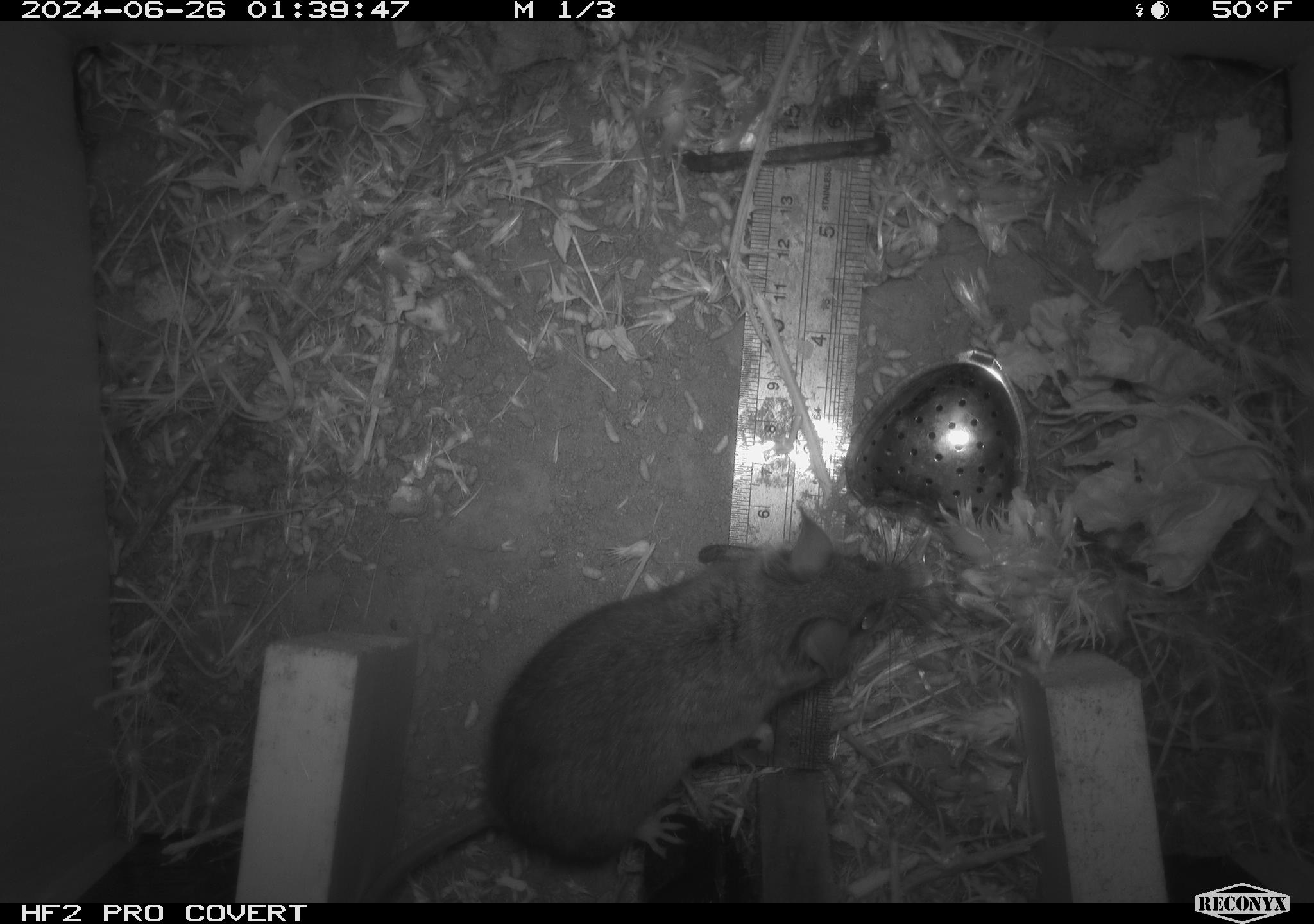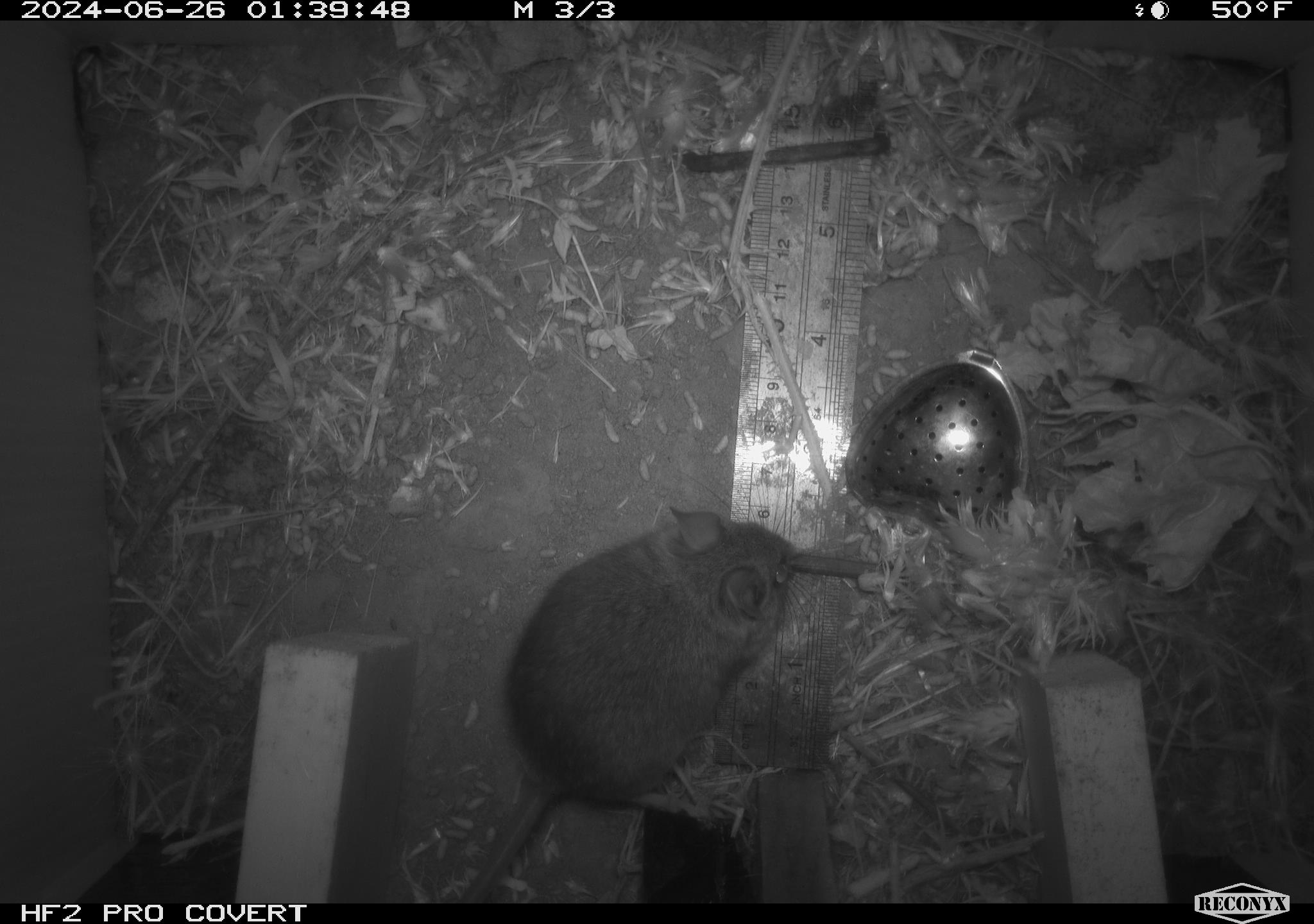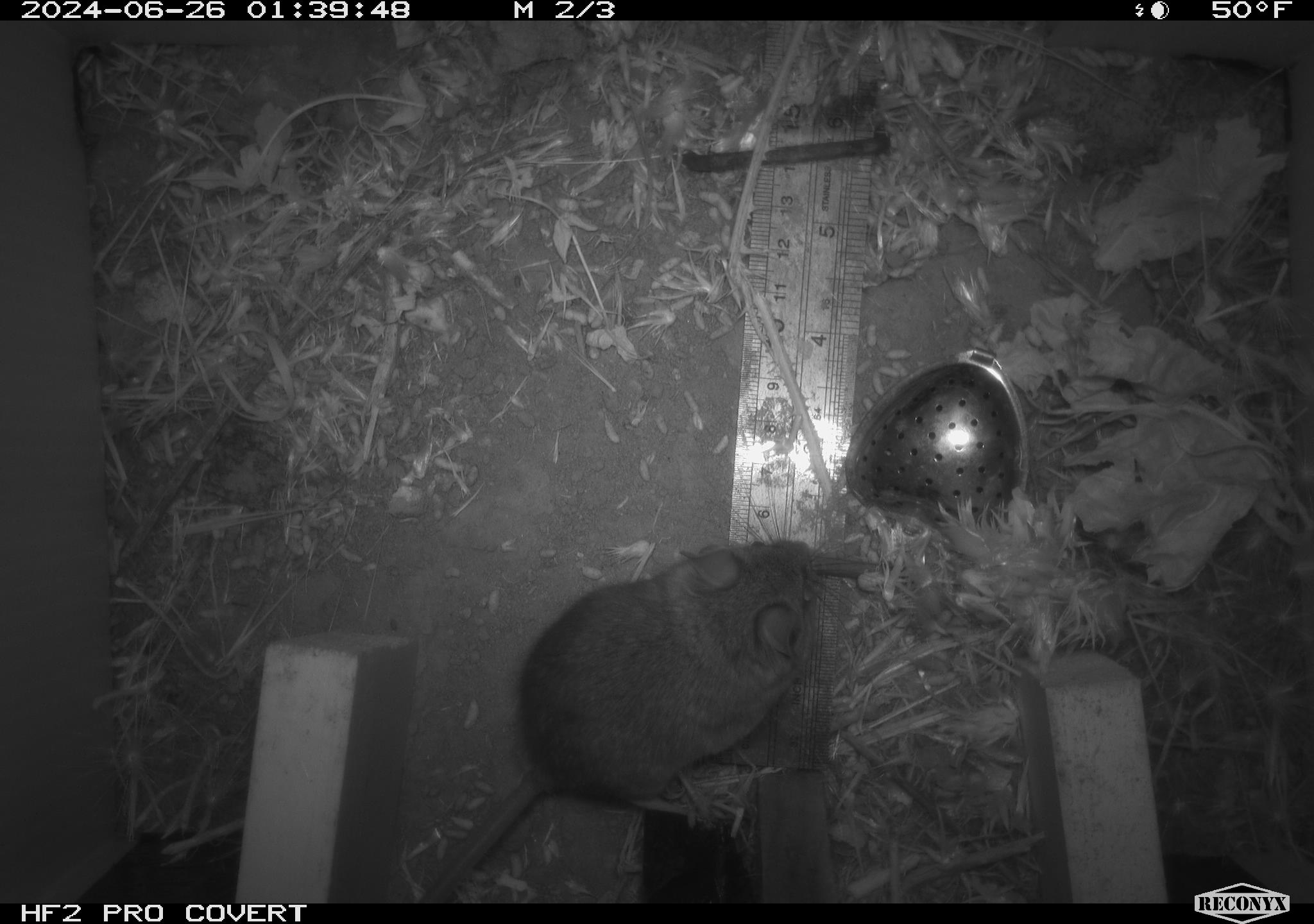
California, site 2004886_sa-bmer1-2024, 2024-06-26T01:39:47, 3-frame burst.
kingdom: Animalia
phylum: Chordata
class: Mammalia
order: Rodentia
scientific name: Rodentia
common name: woodrat or rat or mouse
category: woodrat or rat or mouse species